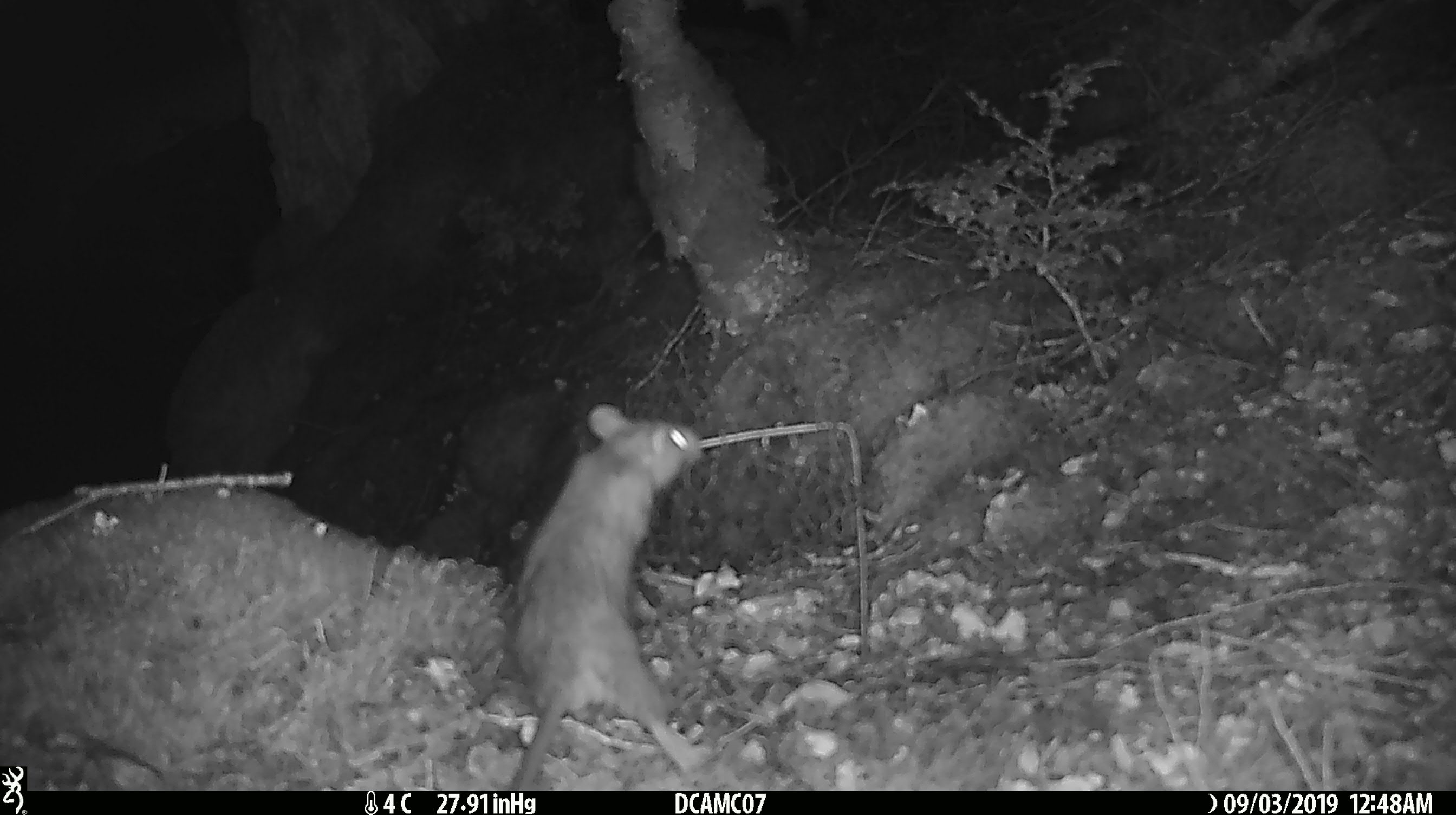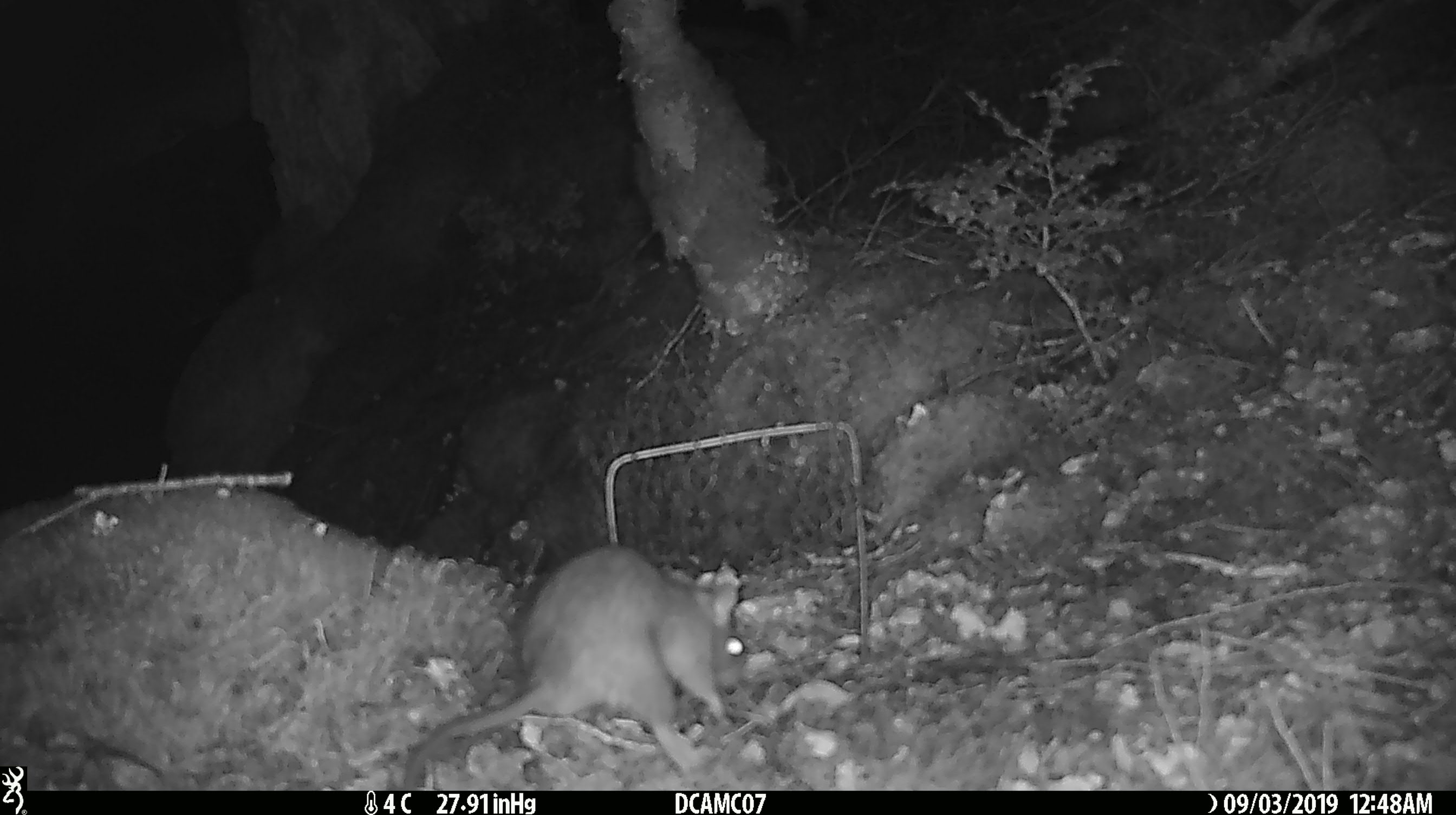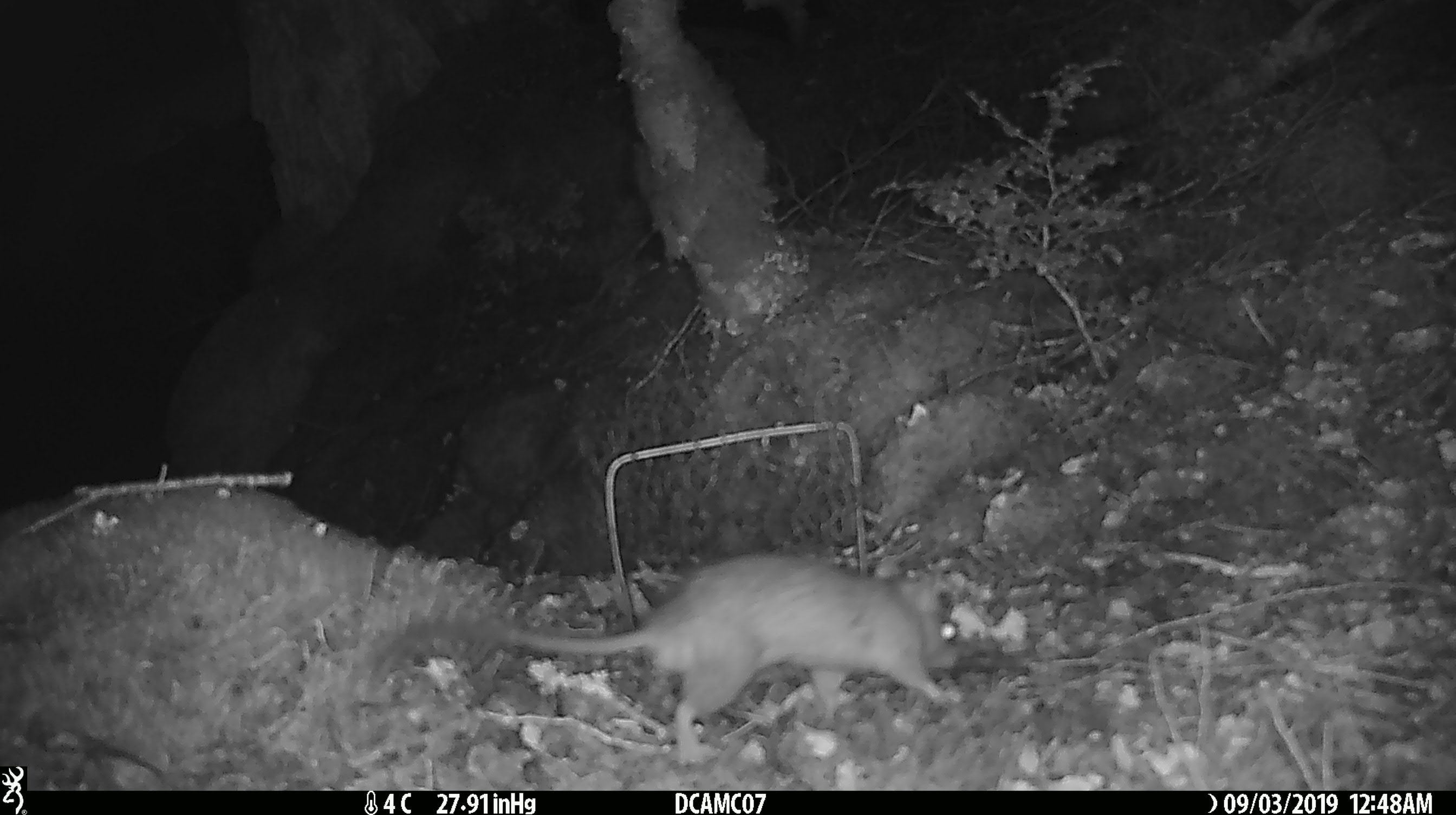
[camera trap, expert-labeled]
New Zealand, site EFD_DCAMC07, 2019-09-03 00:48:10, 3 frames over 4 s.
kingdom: Animalia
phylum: Chordata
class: Mammalia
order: Rodentia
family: Muridae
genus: Rattus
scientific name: Rattus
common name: rat